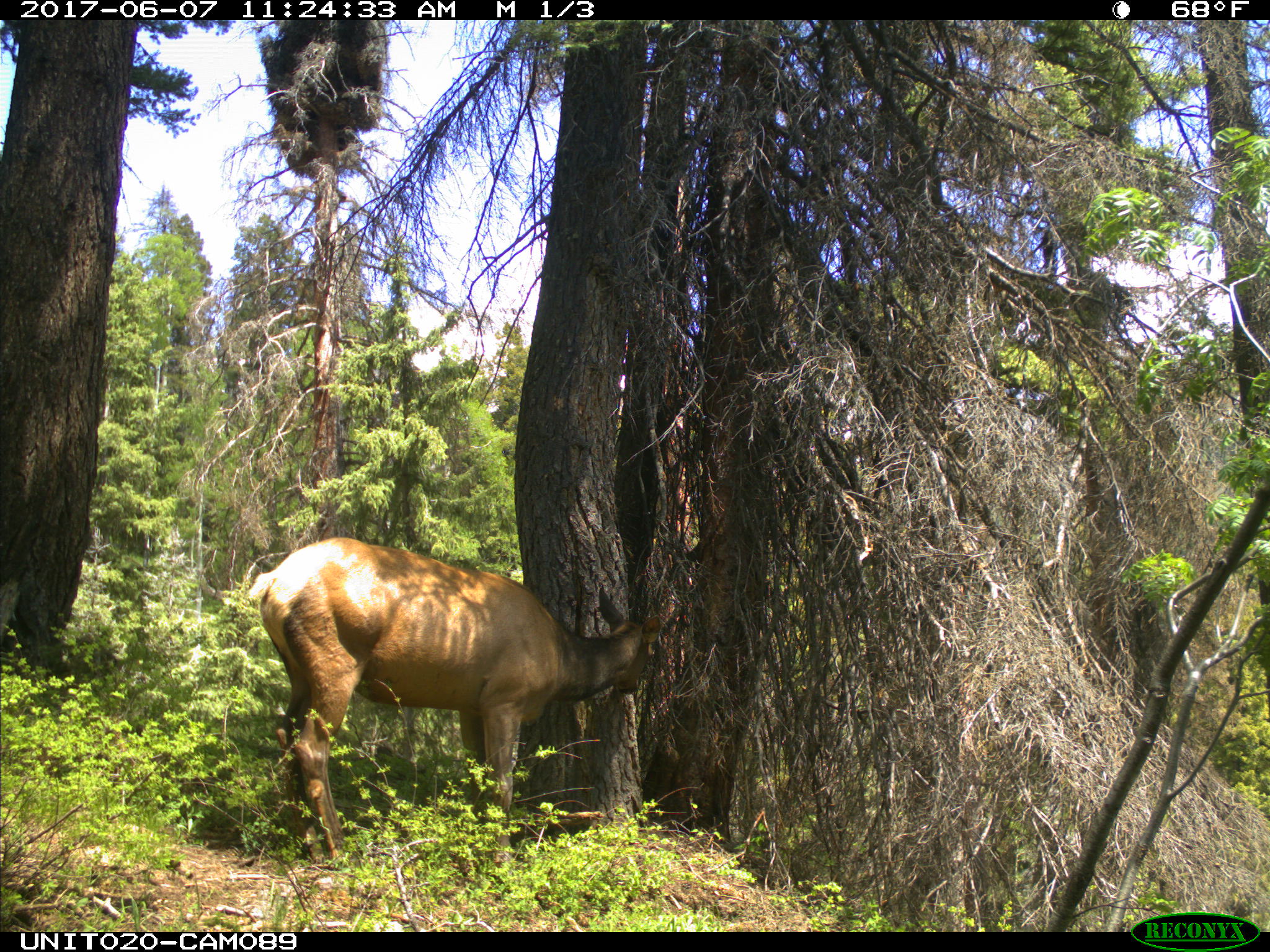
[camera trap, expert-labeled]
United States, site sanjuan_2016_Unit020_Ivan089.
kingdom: Animalia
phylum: Chordata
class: Mammalia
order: Artiodactyla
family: Cervidae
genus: Cervus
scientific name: Cervus elaphus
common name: red deer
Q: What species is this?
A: Cervus elaphus (red deer).